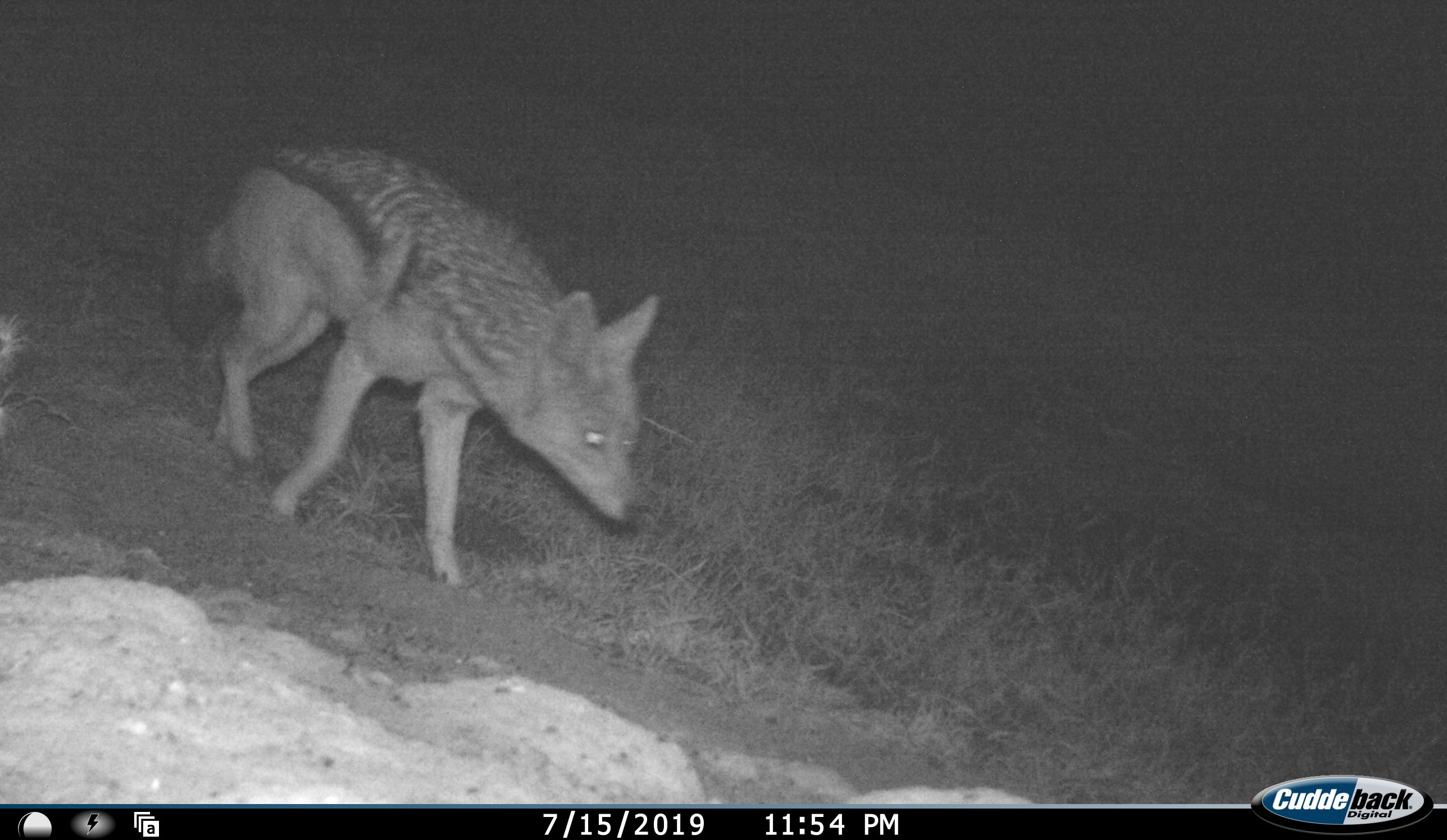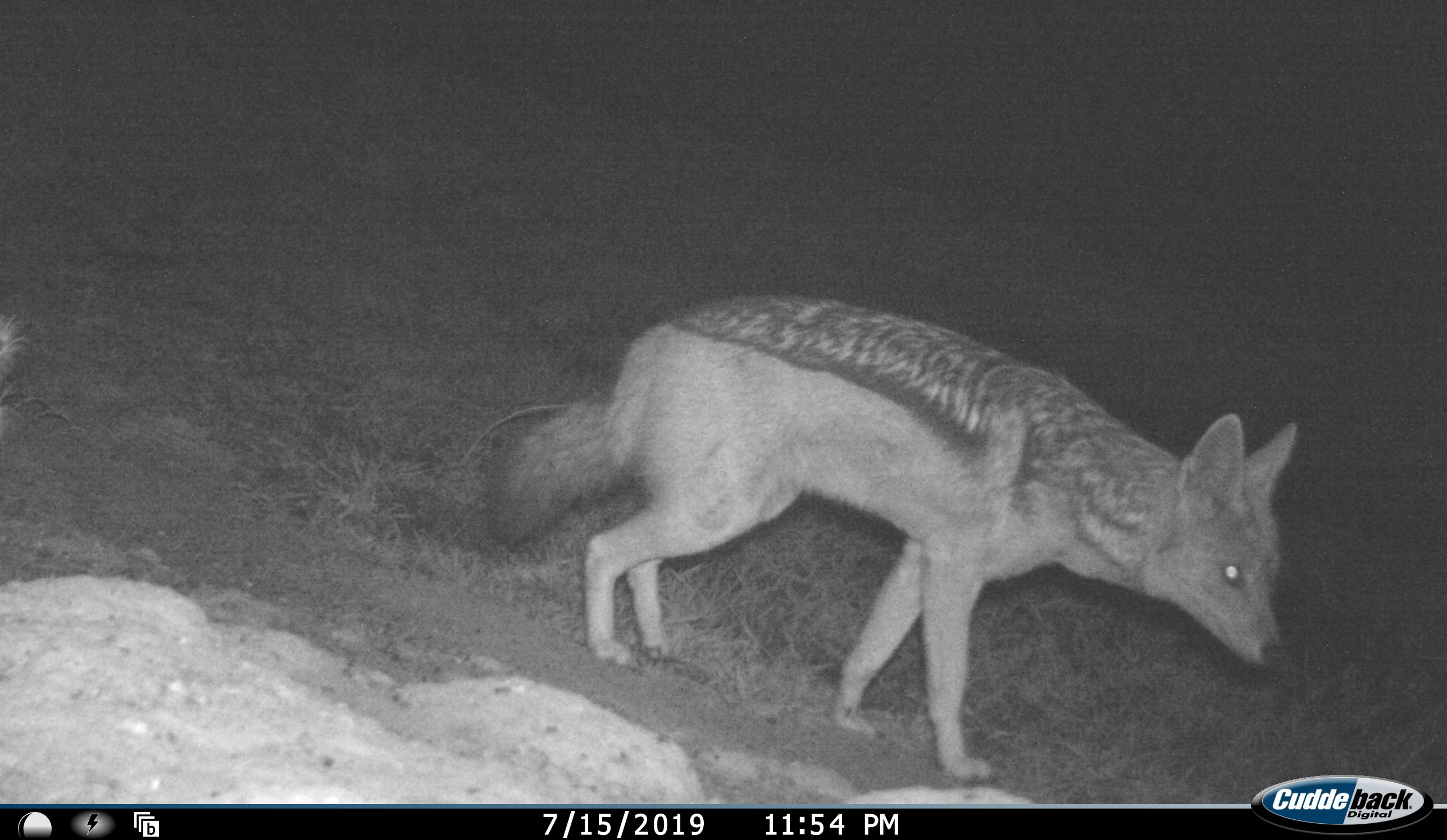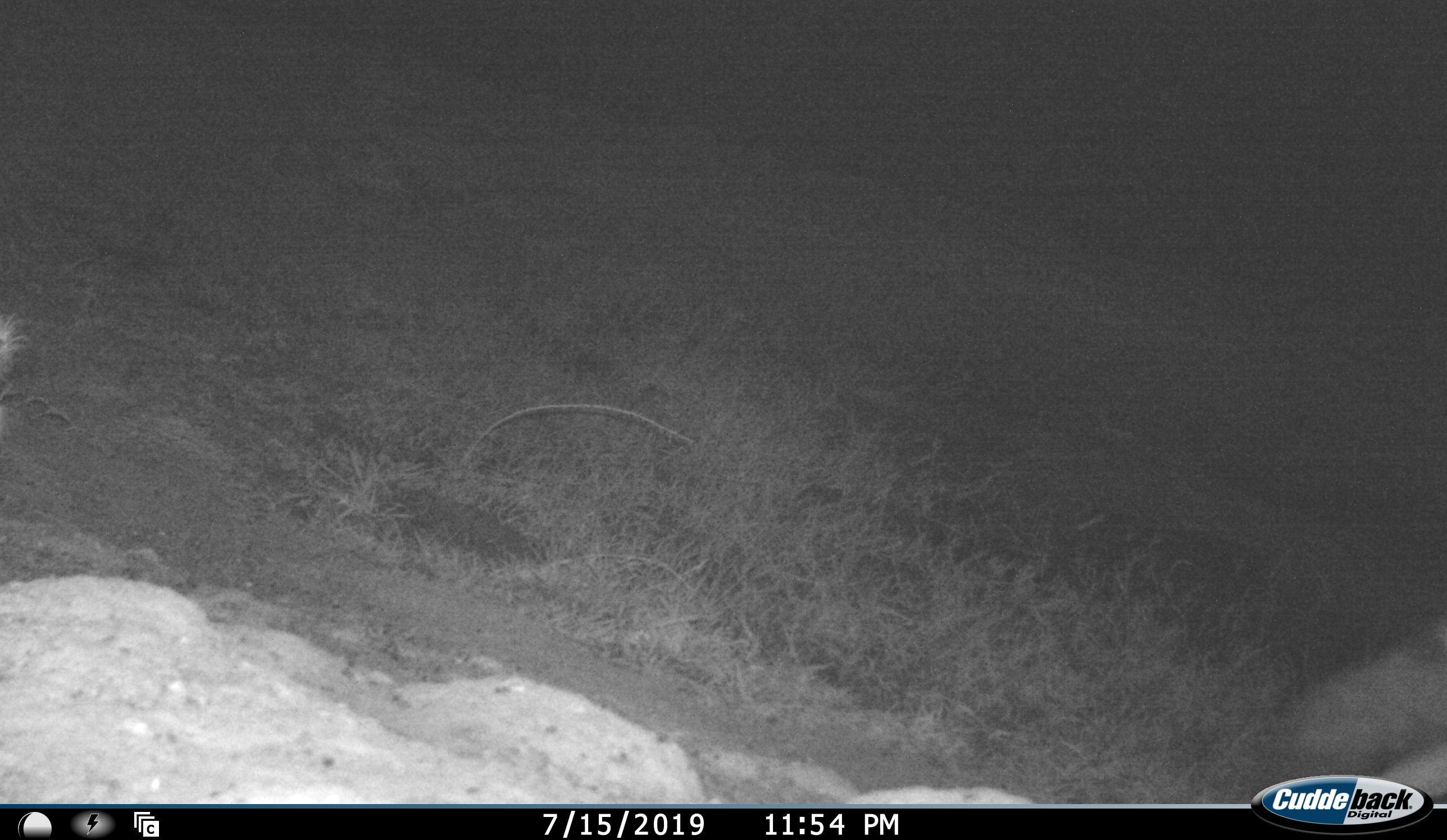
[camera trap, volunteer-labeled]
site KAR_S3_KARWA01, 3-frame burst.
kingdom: Animalia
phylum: Chordata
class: Mammalia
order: Carnivora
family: Canidae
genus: Lupulella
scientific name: Lupulella mesomelas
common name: black-backed jackal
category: jackalblackbacked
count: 1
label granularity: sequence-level